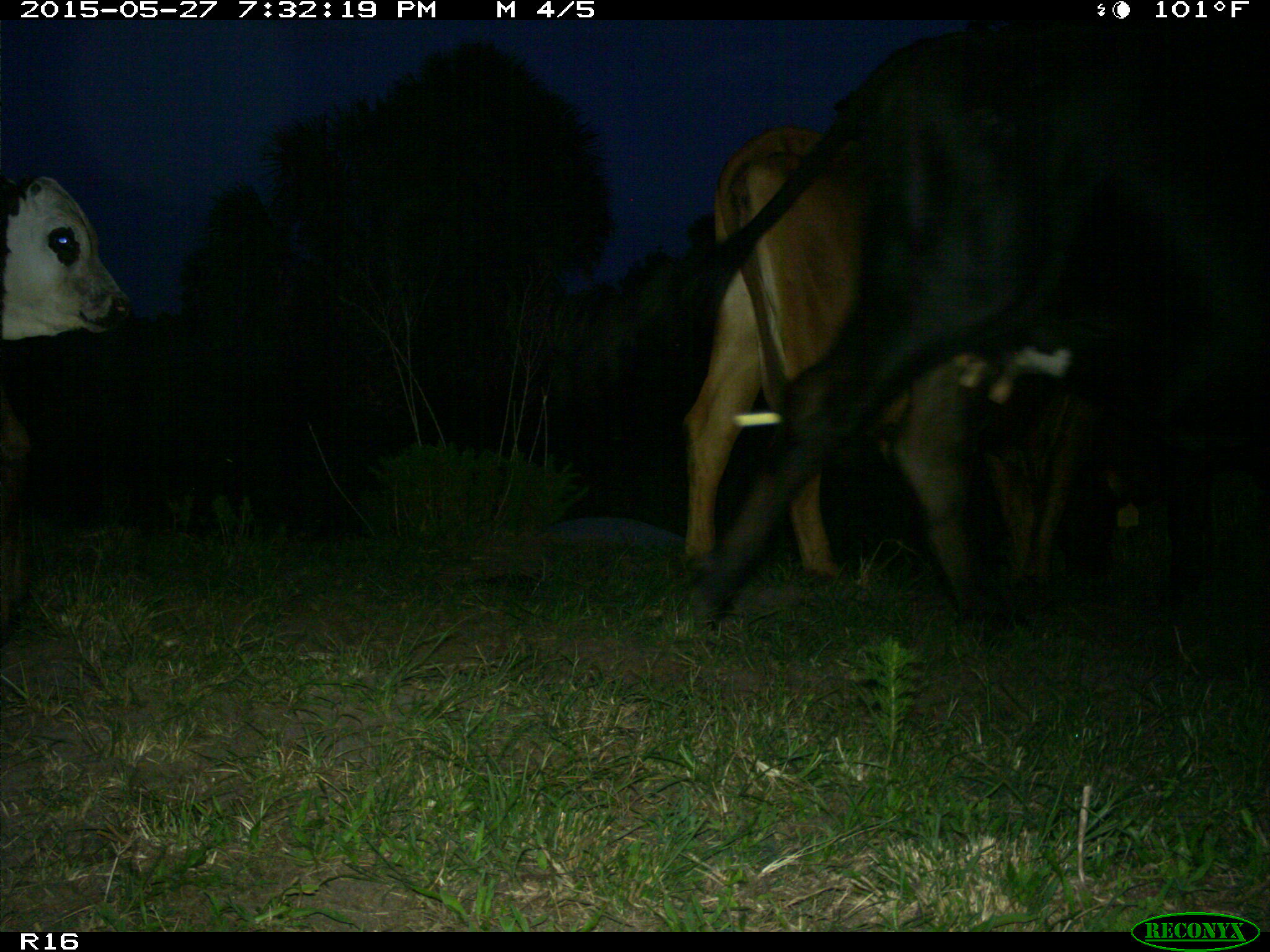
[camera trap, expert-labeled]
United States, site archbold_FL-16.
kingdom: Animalia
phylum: Chordata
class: Mammalia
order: Artiodactyla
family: Bovidae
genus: Bos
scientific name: Bos taurus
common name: domestic cow